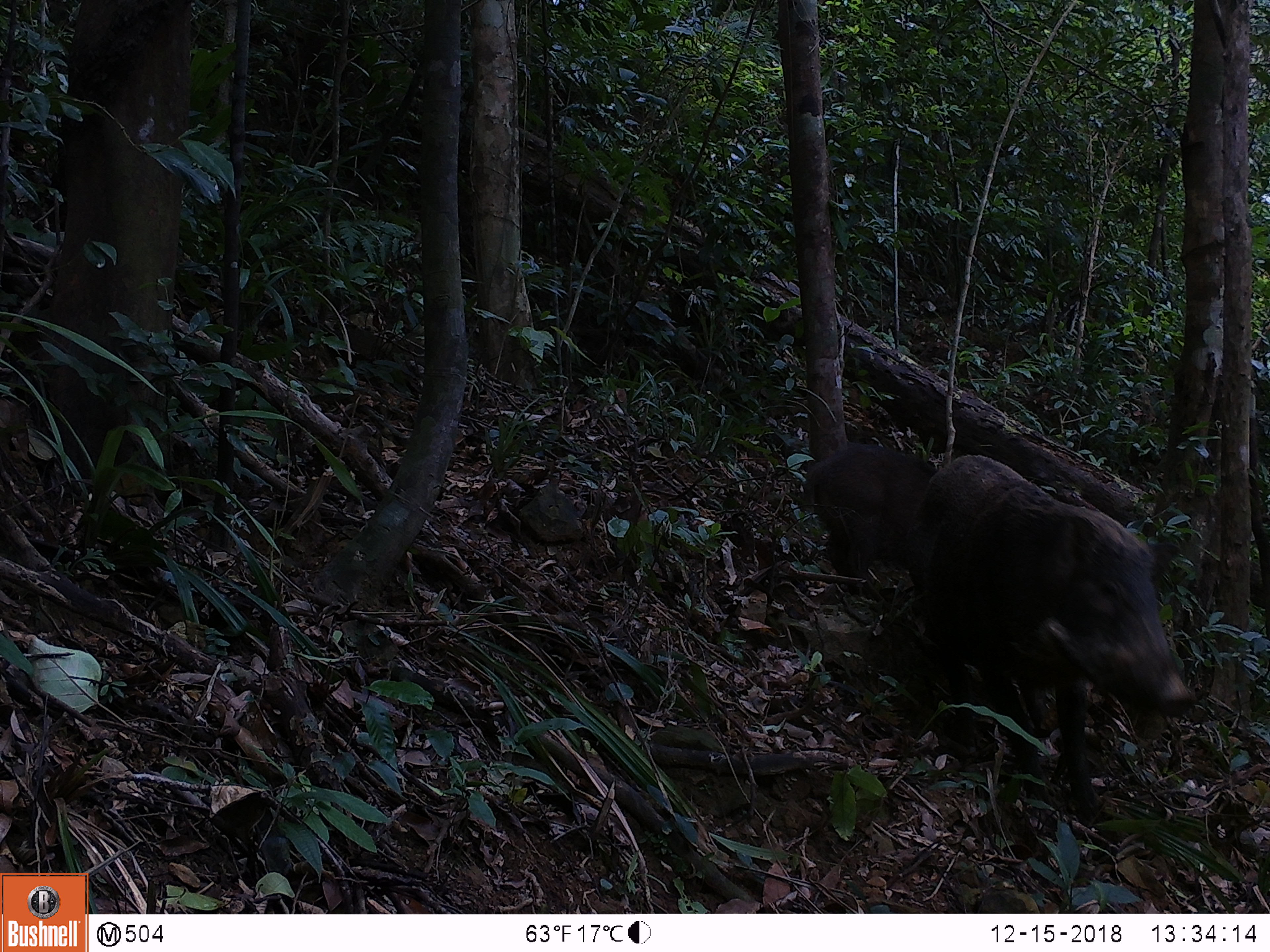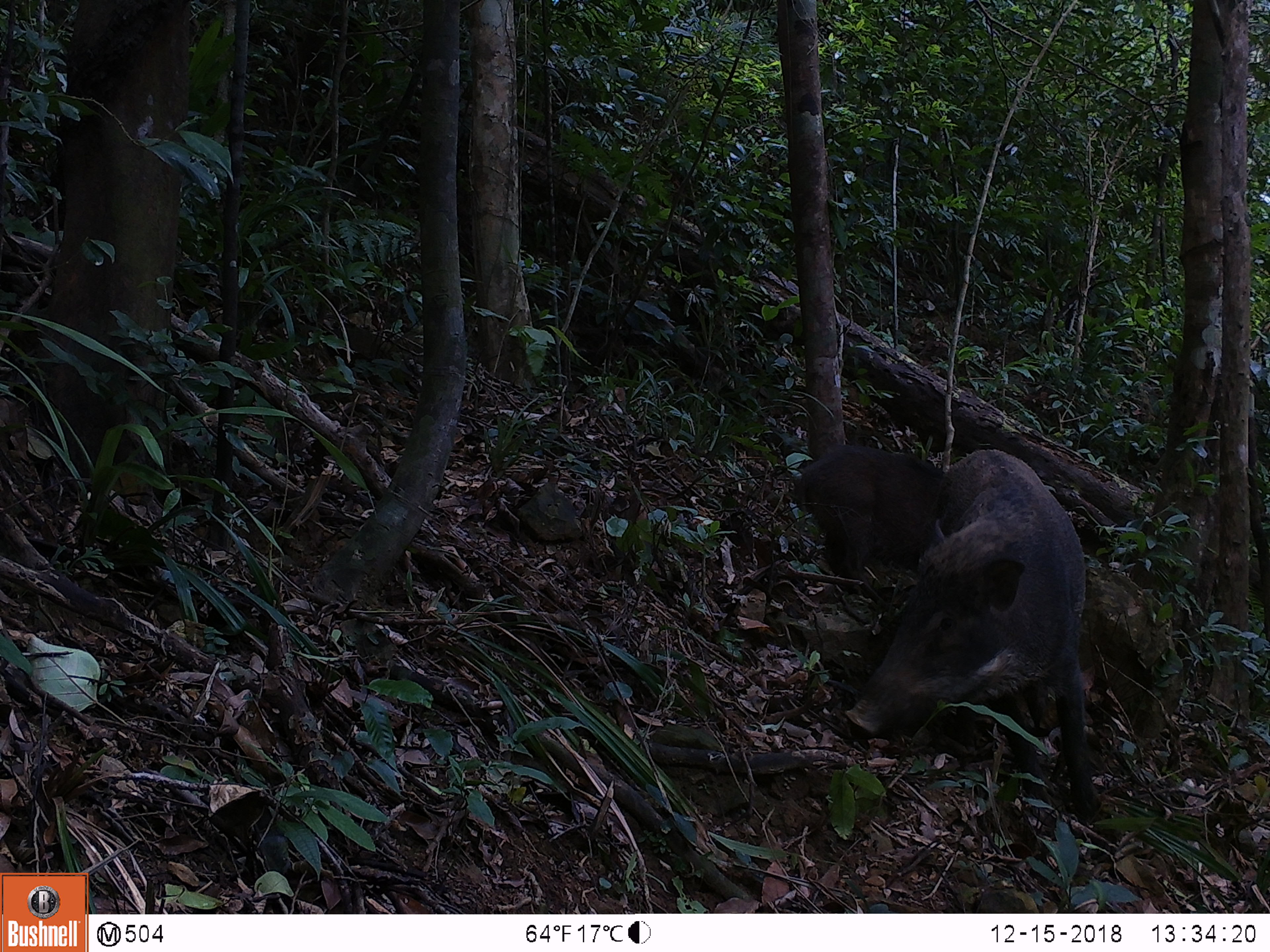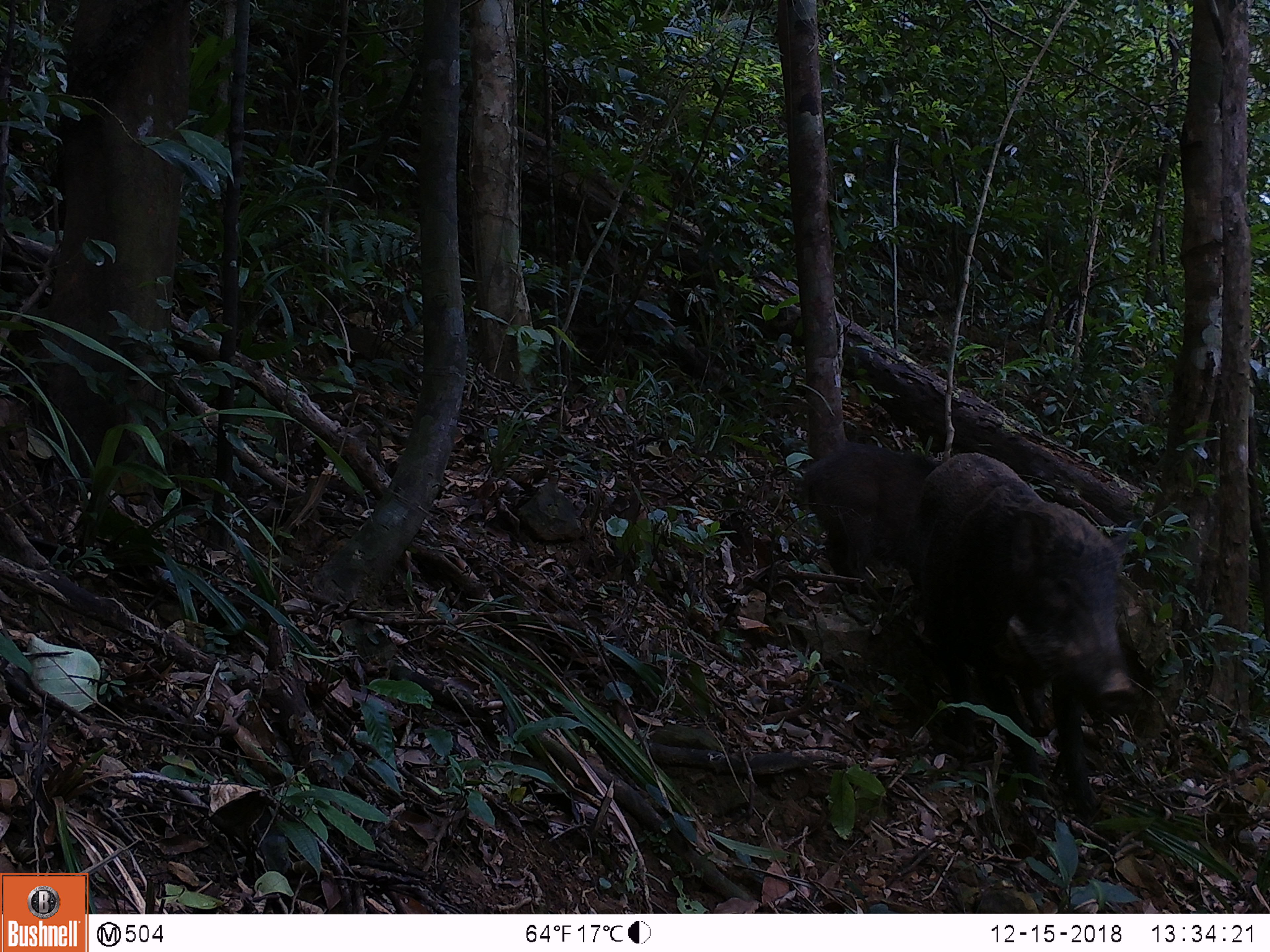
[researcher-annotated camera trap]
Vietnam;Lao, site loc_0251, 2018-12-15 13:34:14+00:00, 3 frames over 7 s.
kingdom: Animalia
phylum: Chordata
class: Mammalia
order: Artiodactyla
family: Suidae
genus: Sus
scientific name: Sus scrofa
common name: eurasian wild pig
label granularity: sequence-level